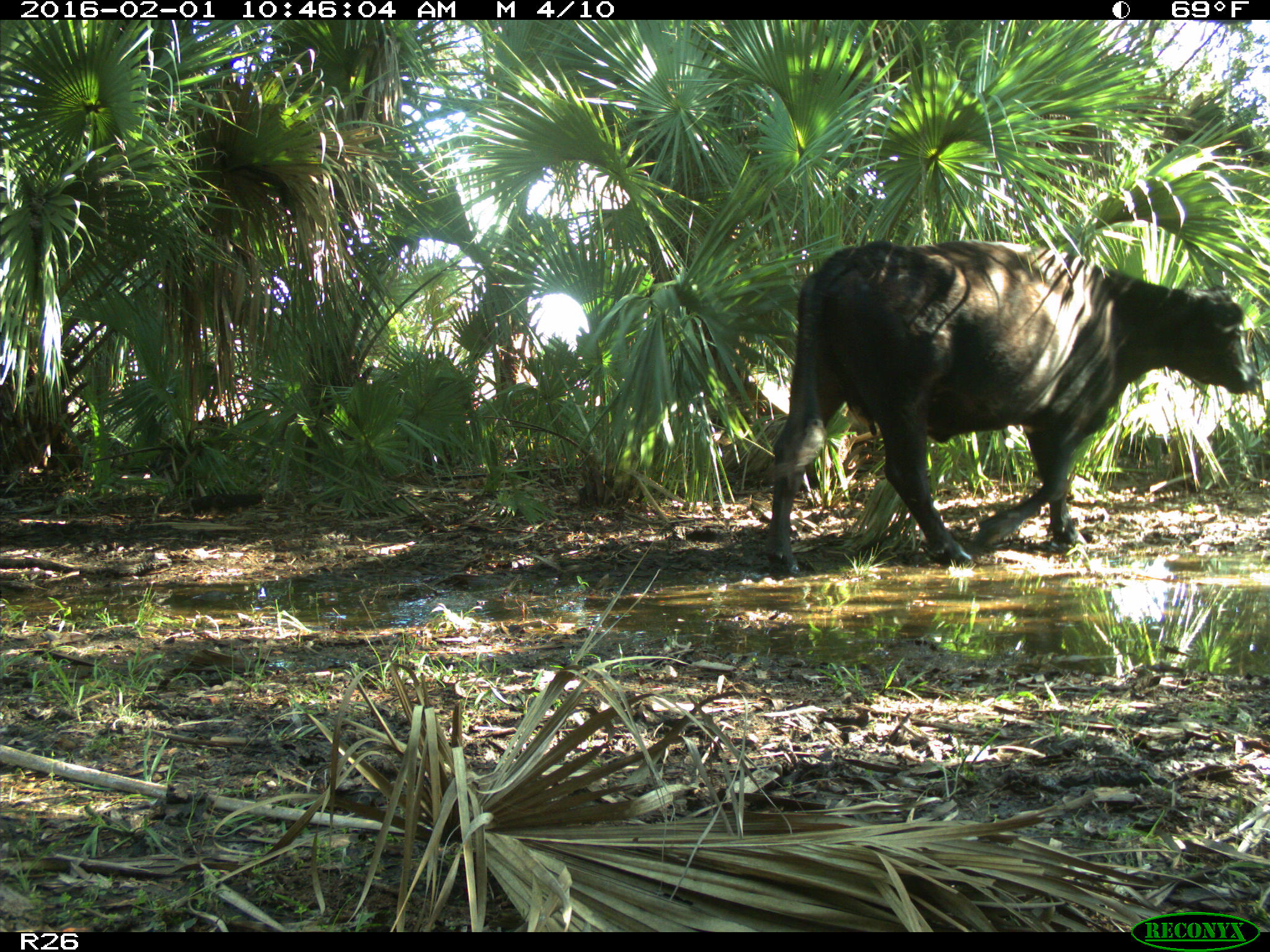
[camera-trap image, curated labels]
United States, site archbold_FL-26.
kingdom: Animalia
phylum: Chordata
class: Mammalia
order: Artiodactyla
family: Bovidae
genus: Bos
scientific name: Bos taurus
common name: domestic cow